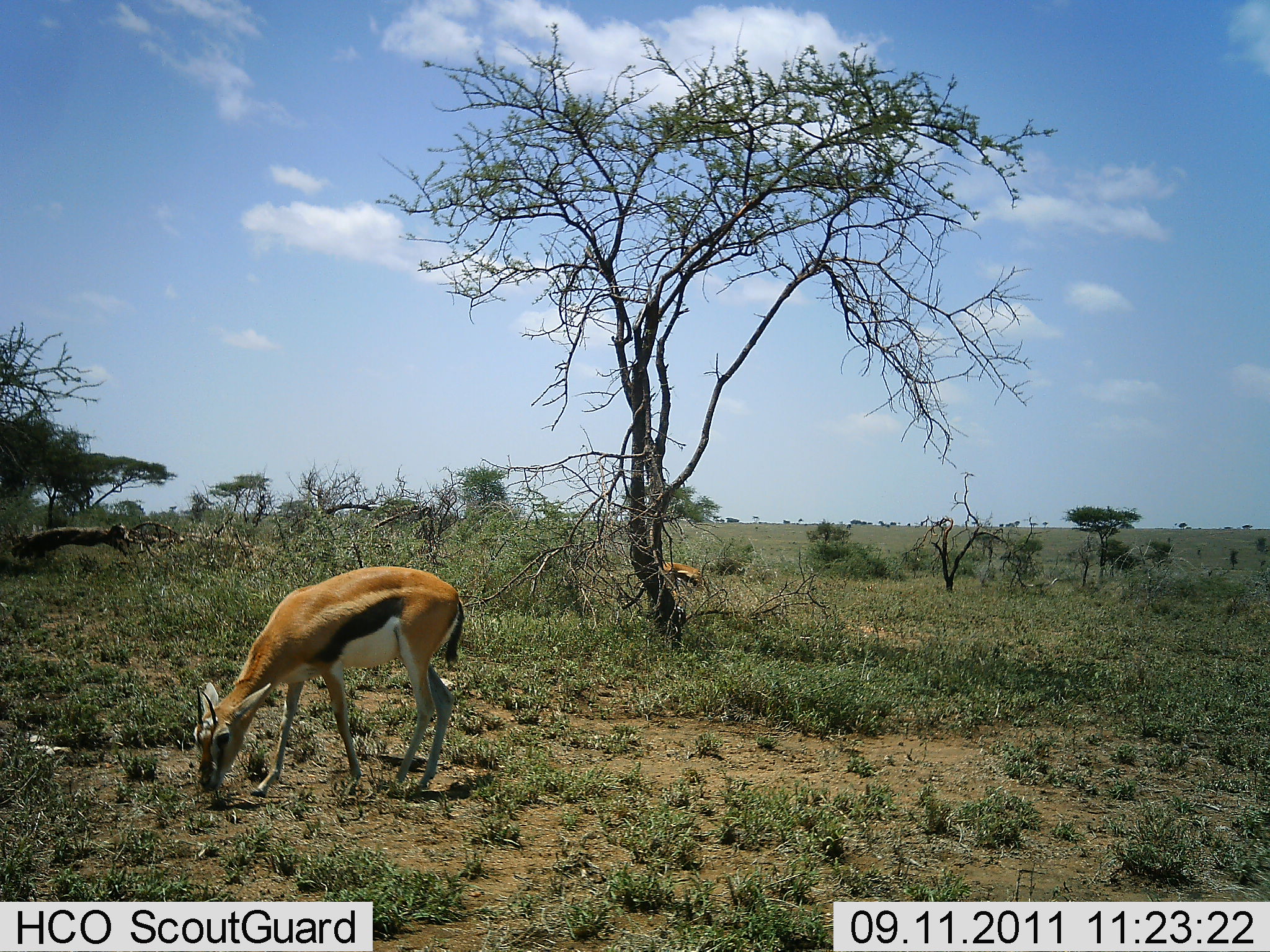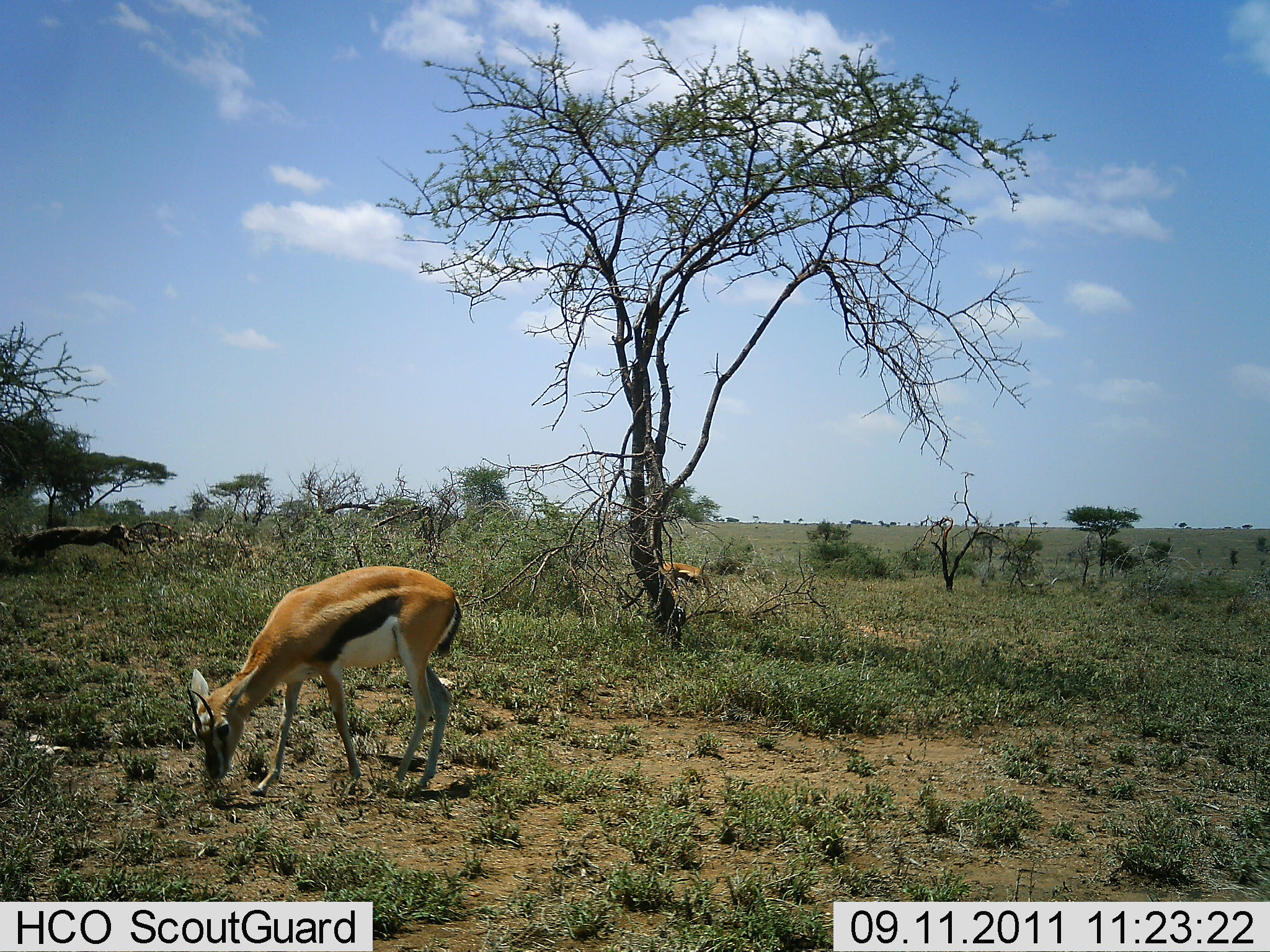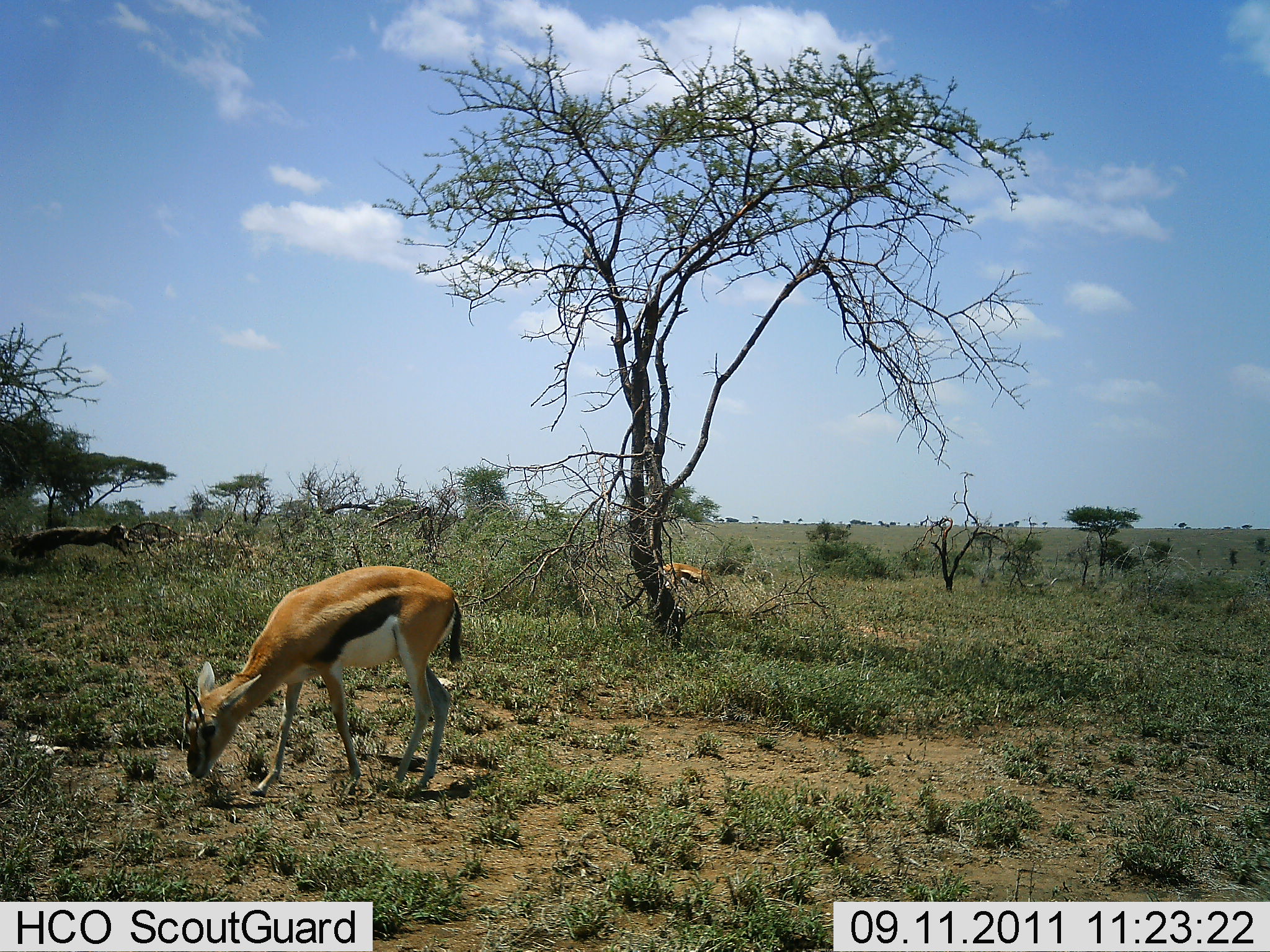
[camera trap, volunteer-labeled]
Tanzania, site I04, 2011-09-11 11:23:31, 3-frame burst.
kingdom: Animalia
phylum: Chordata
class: Mammalia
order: Artiodactyla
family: Bovidae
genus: Eudorcas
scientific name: Eudorcas thomsonii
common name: thomson's gazelle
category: gazellethomsons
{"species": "gazellethomsons (thomson's gazelle) (Eudorcas thomsonii)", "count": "2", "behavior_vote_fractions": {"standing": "36%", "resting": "0%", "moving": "9%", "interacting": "0%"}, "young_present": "9%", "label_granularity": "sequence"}